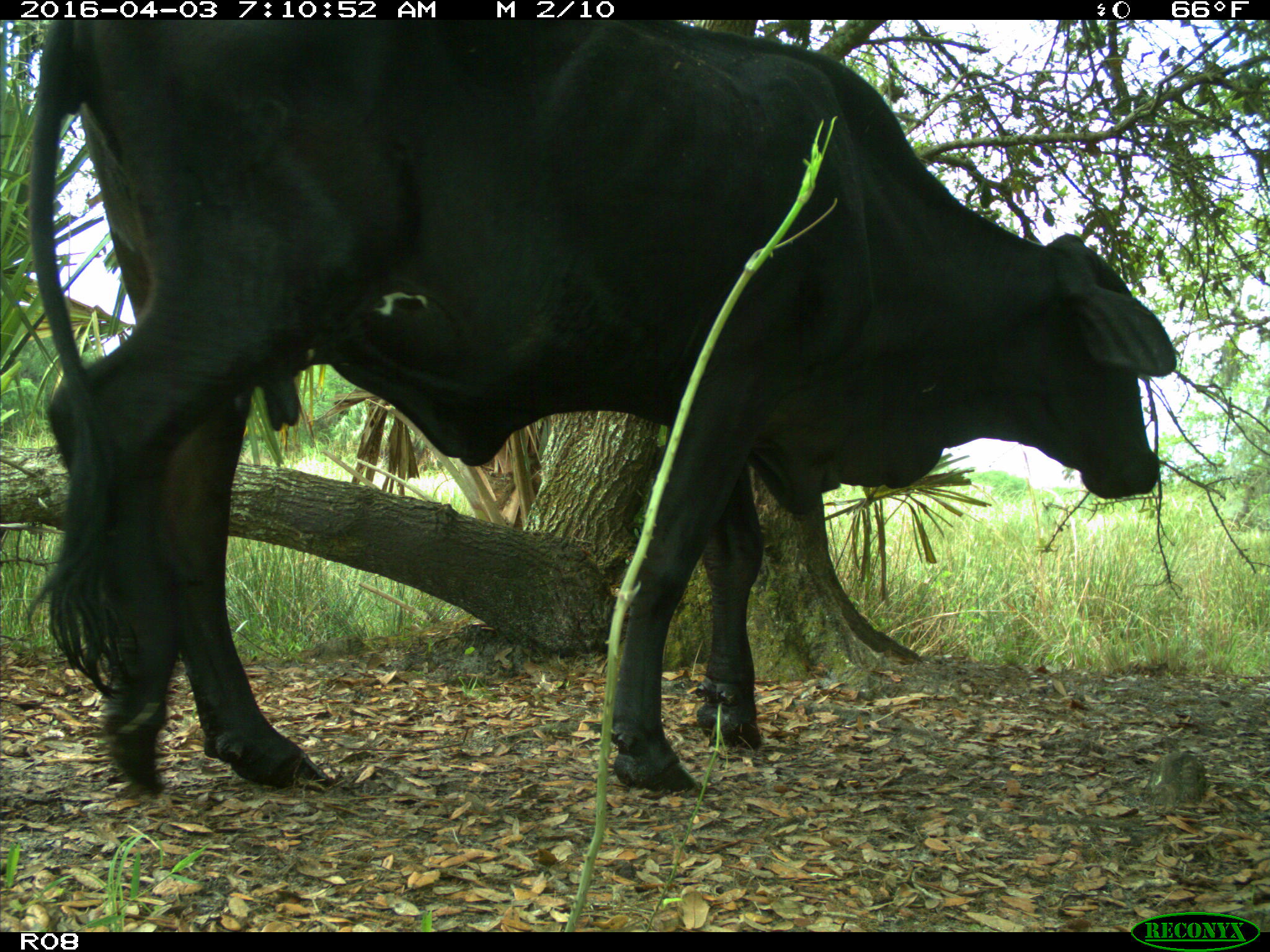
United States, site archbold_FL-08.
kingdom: Animalia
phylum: Chordata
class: Mammalia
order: Artiodactyla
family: Bovidae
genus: Bos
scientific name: Bos taurus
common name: domestic cow